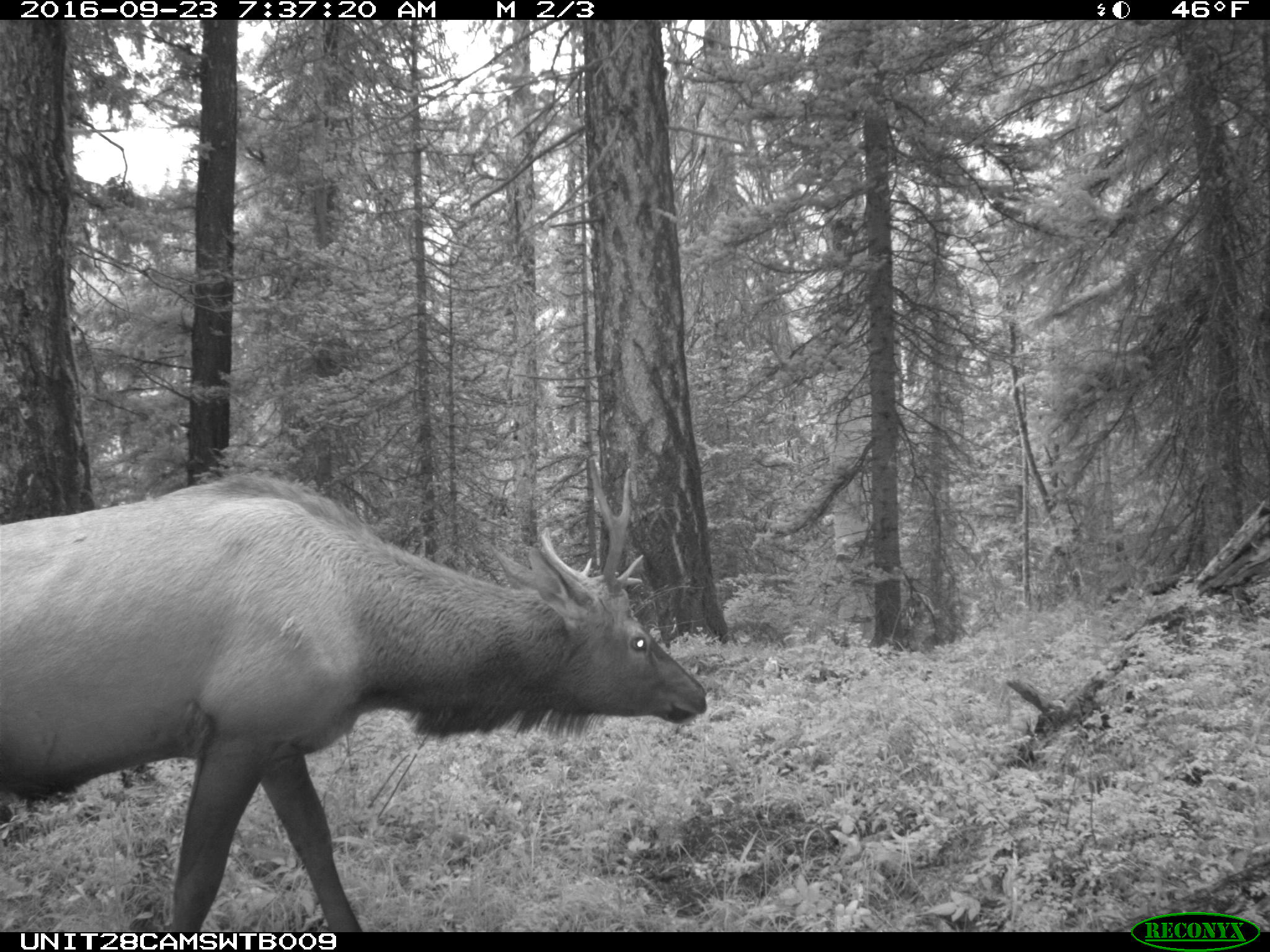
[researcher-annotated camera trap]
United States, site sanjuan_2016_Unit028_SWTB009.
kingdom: Animalia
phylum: Chordata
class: Mammalia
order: Artiodactyla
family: Cervidae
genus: Cervus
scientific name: Cervus elaphus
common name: red deer